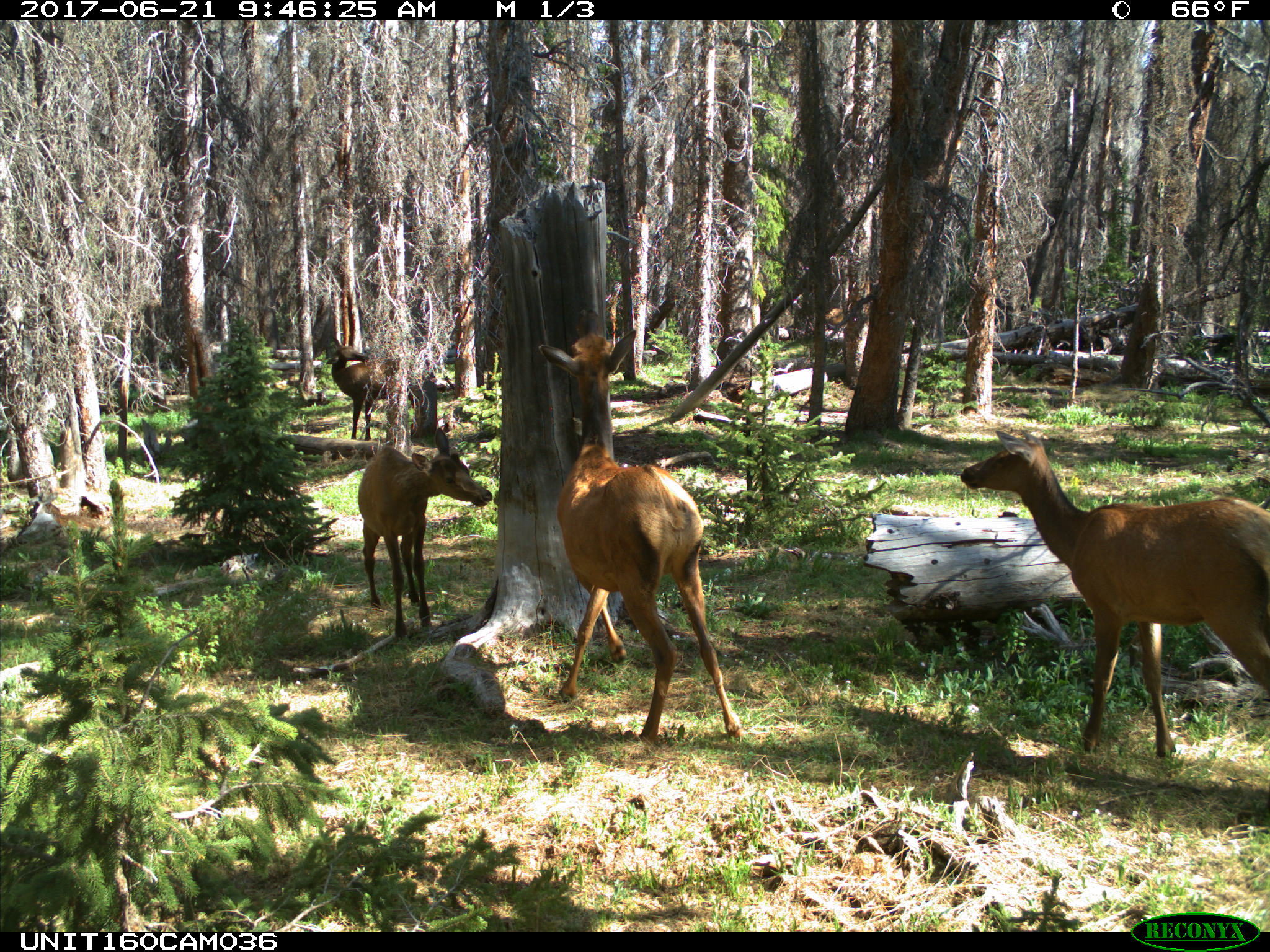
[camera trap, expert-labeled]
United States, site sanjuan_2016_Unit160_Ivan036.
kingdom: Animalia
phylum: Chordata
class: Mammalia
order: Artiodactyla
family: Cervidae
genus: Cervus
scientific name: Cervus elaphus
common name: red deer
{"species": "Cervus elaphus (red deer)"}